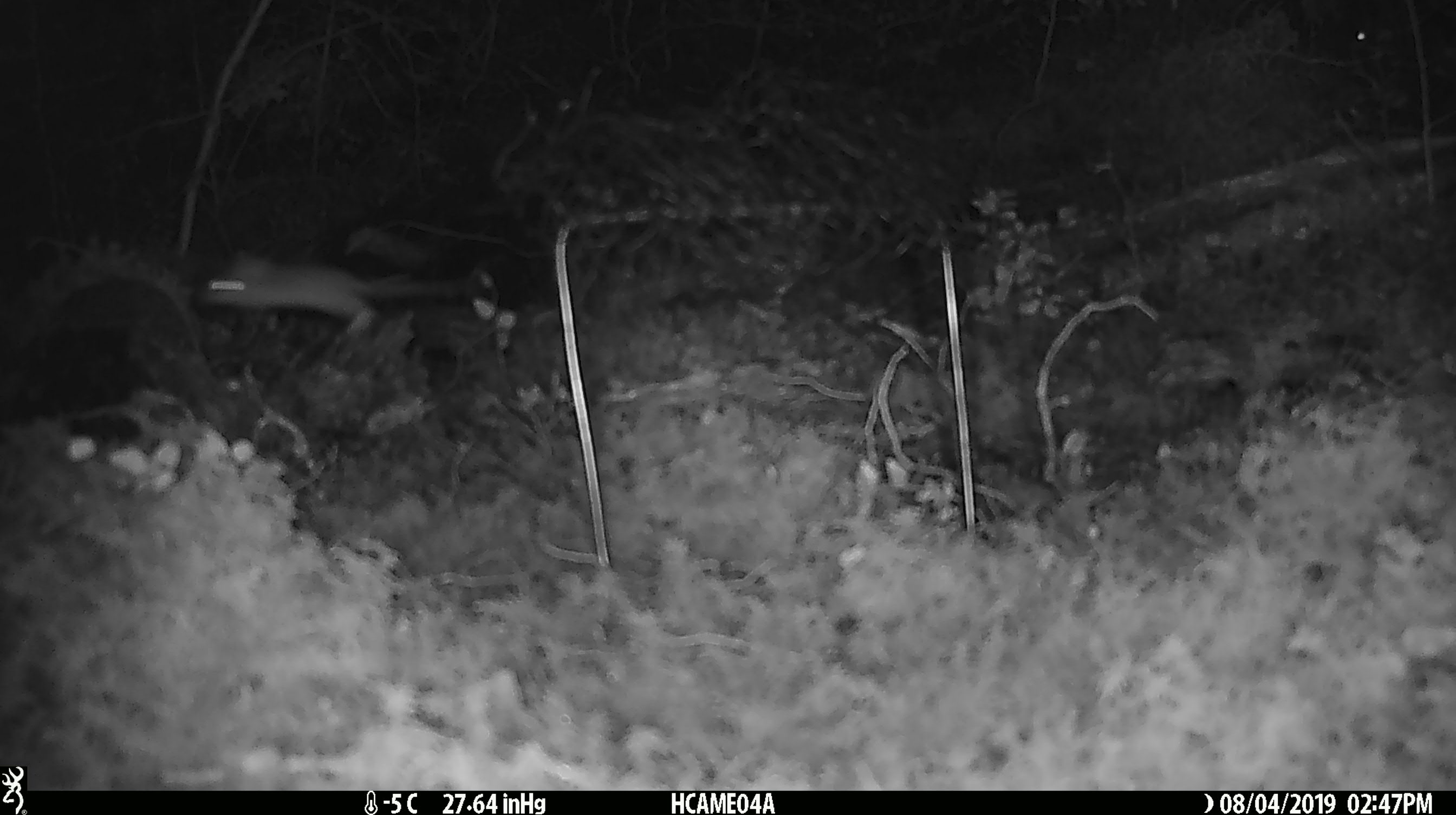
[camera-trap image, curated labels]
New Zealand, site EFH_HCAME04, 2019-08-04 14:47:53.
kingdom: Animalia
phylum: Chordata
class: Mammalia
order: Rodentia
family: Muridae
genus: Mus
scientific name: Mus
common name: mouse